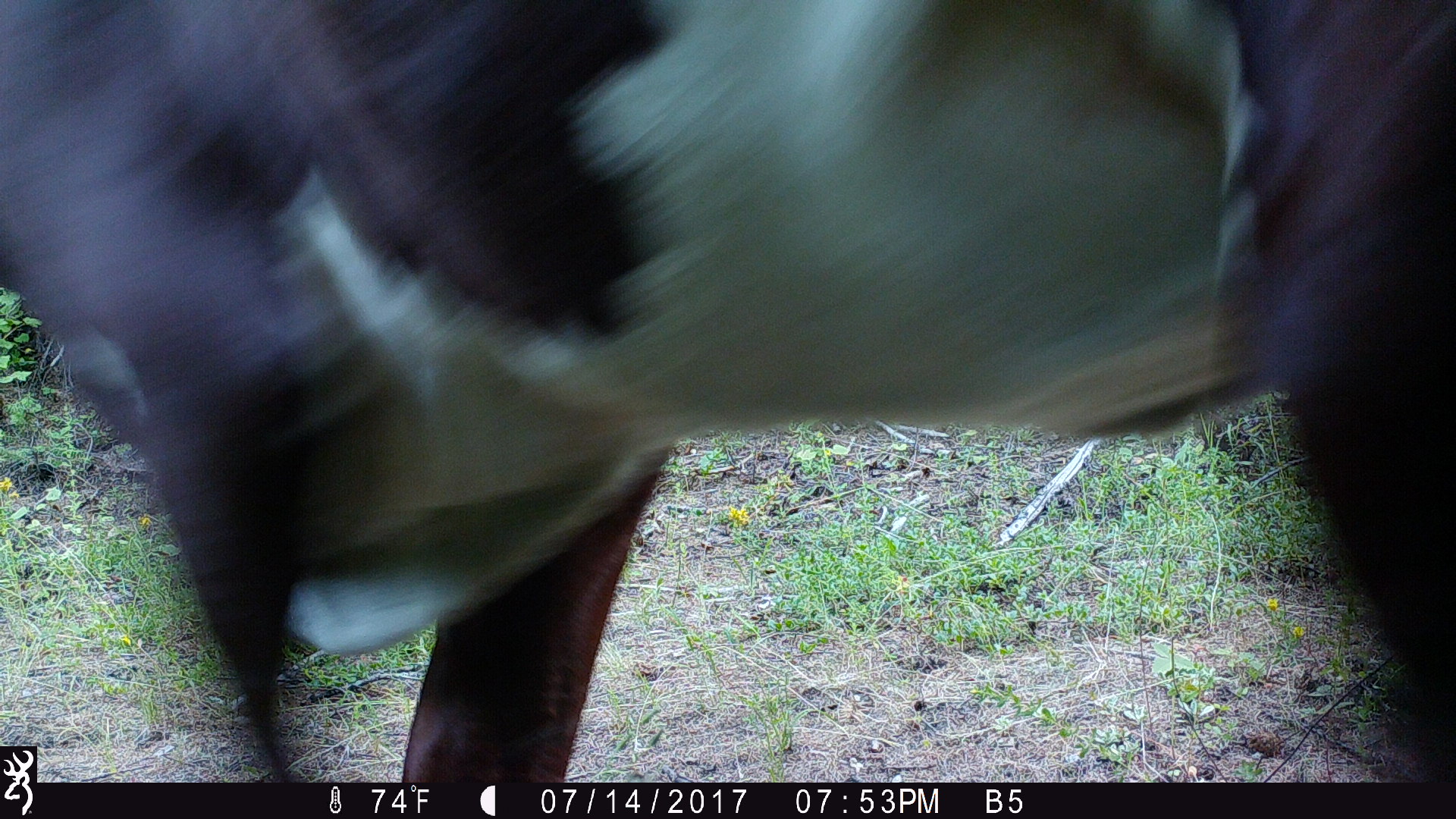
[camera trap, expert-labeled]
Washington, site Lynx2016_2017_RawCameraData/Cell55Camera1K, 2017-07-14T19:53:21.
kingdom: Animalia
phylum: Chordata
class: Mammalia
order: Artiodactyla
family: Bovidae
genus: Bos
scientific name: Bos taurus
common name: domestic cattle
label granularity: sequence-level